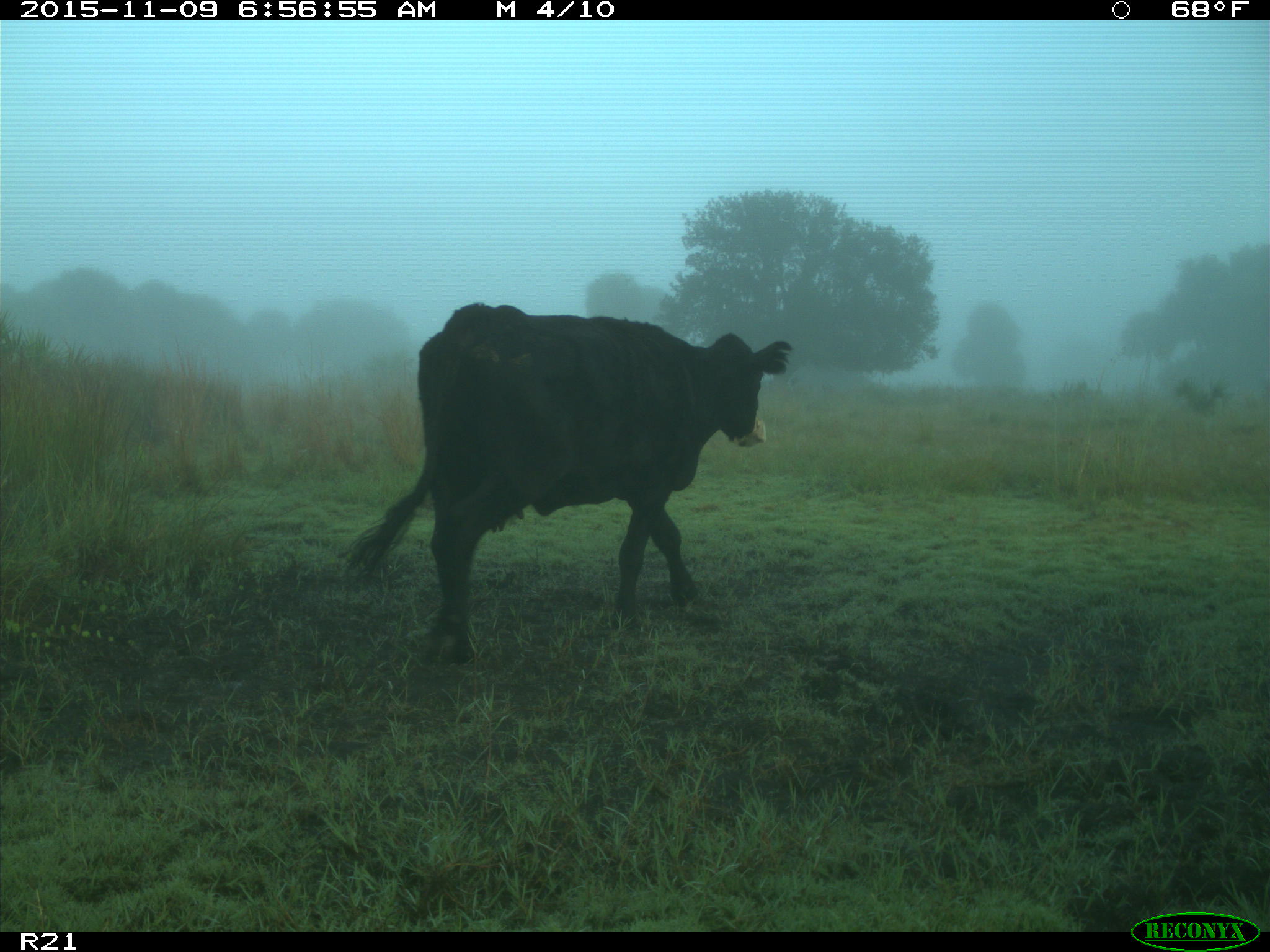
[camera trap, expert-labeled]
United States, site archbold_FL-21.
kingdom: Animalia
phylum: Chordata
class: Mammalia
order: Artiodactyla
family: Bovidae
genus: Bos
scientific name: Bos taurus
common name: domestic cow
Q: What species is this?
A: Bos taurus (domestic cow).